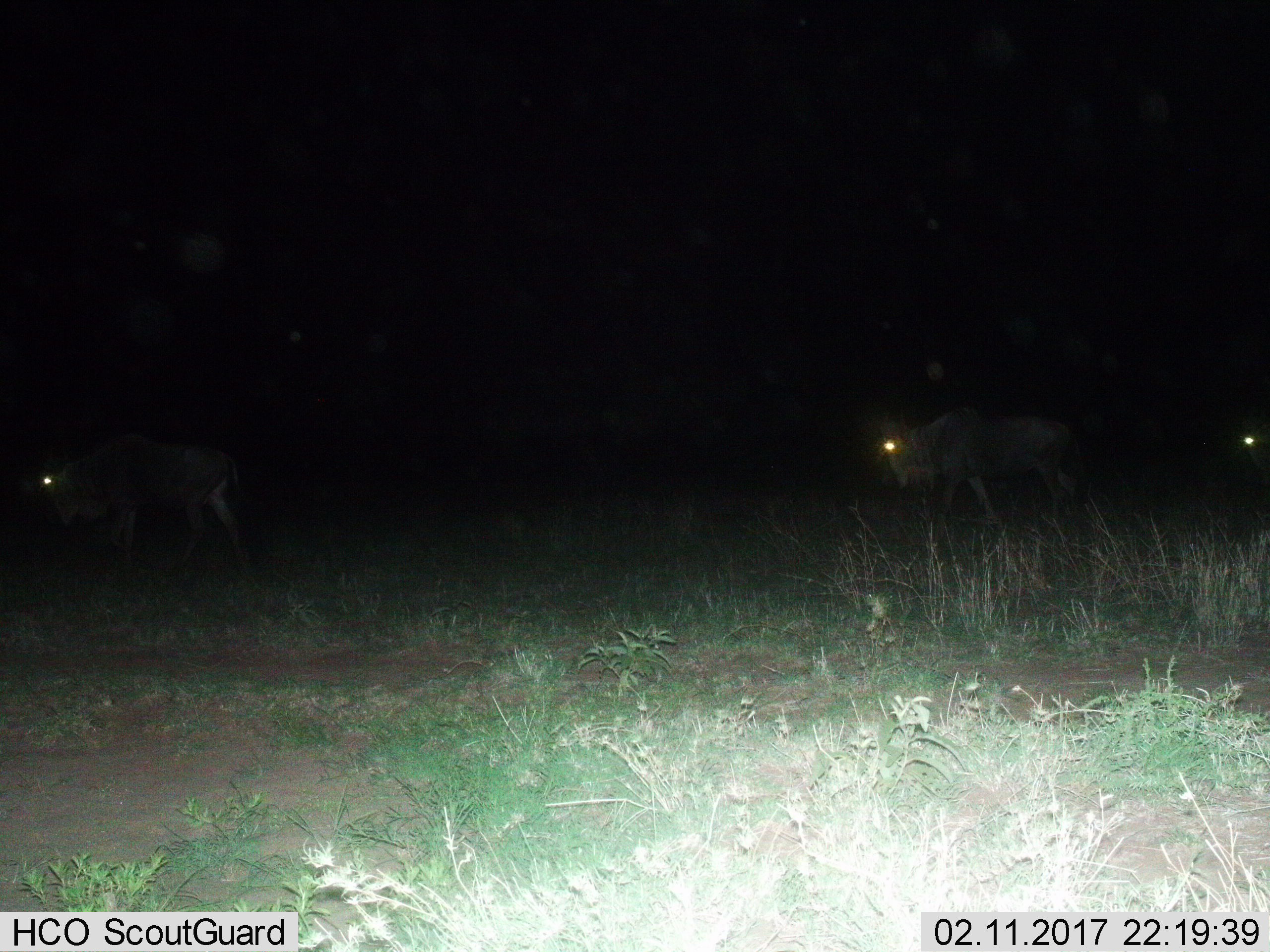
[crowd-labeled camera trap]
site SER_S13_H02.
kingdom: Animalia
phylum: Chordata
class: Mammalia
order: Artiodactyla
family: Bovidae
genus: Connochaetes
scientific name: Connochaetes taurinus taurinus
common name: blue wildebeest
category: wildebeestblue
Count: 3.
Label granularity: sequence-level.